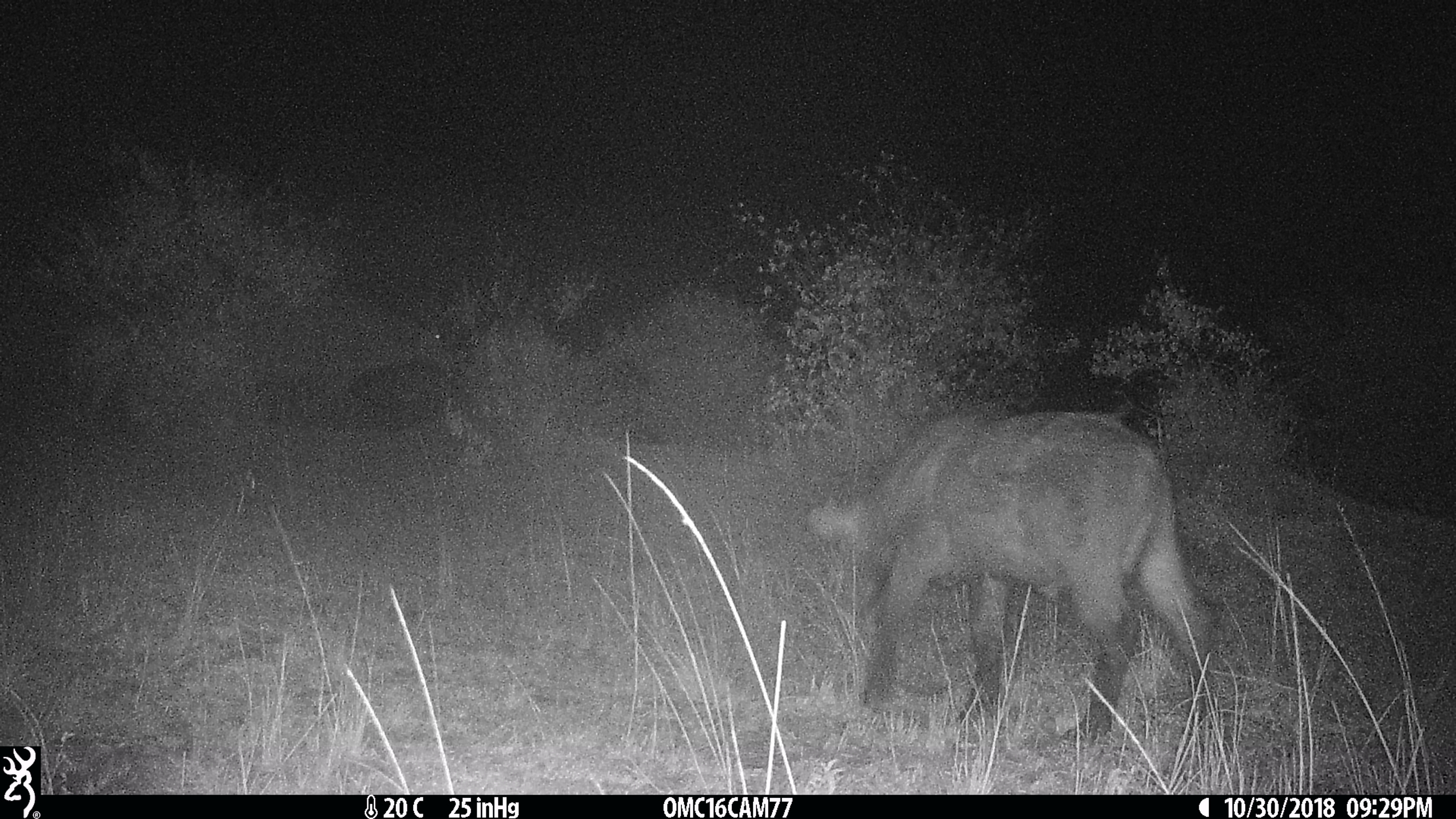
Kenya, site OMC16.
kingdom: Animalia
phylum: Chordata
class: Mammalia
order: Artiodactyla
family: Bovidae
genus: Syncerus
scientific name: Syncerus caffer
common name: buffalo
Buffalo (Syncerus caffer).